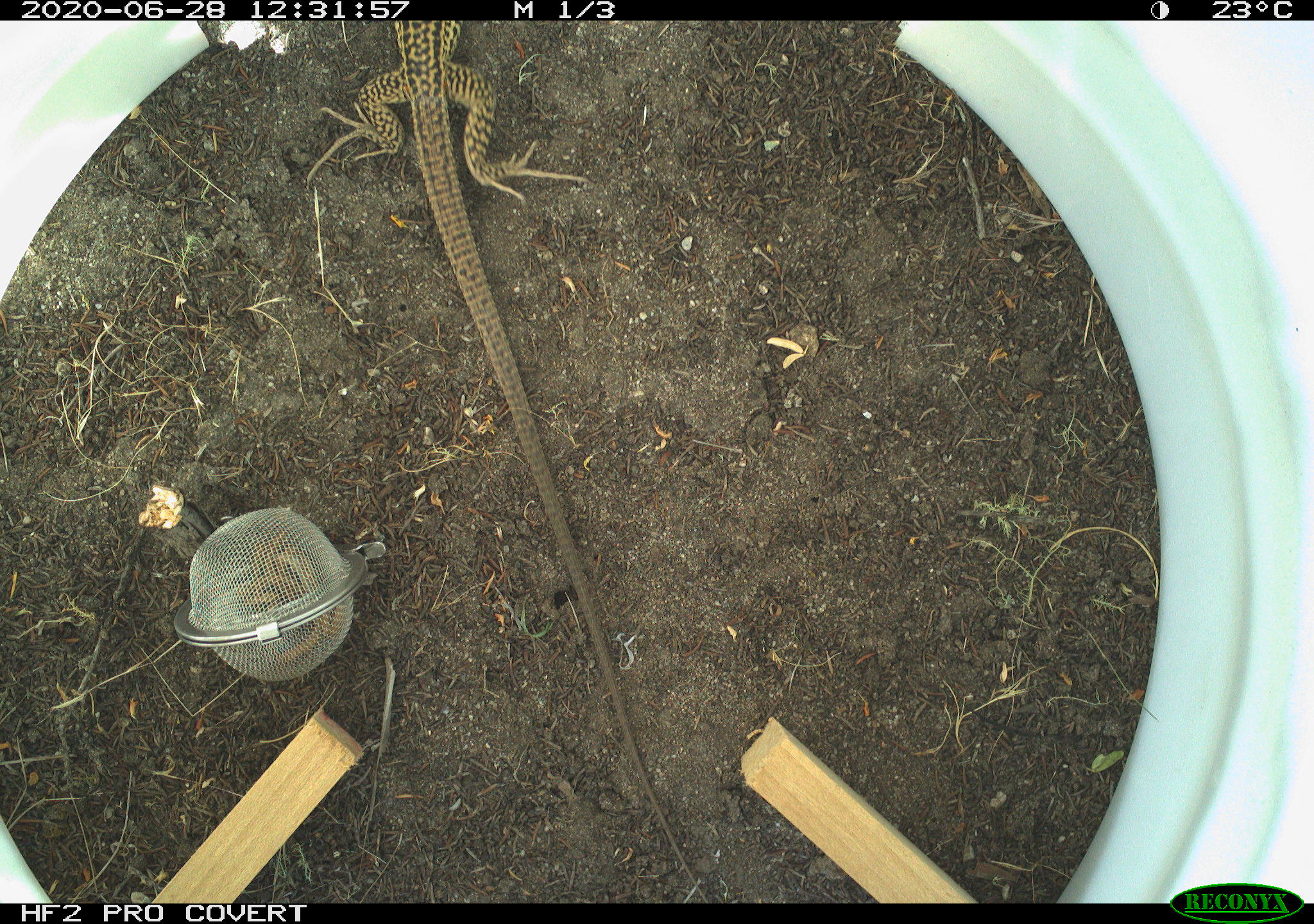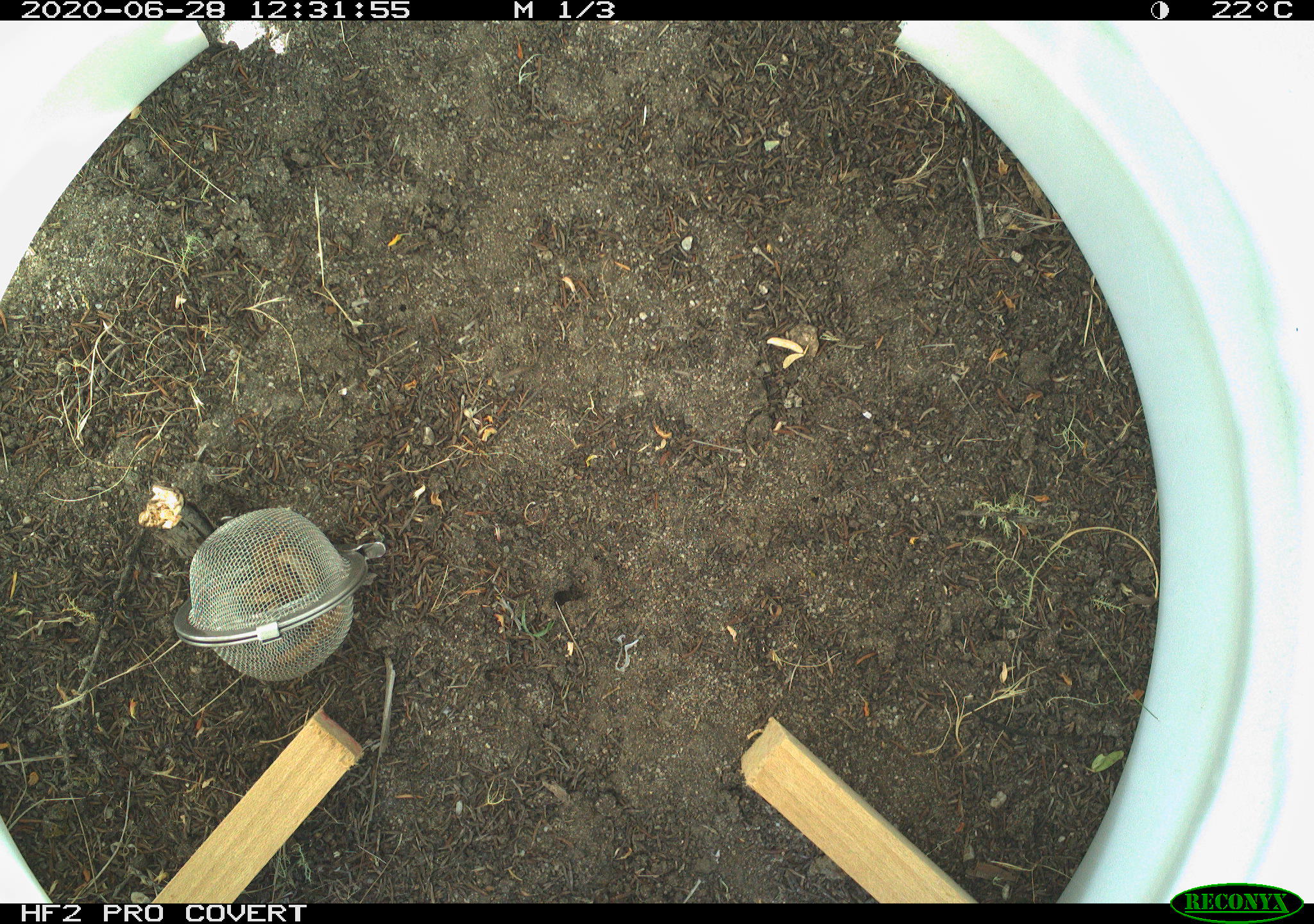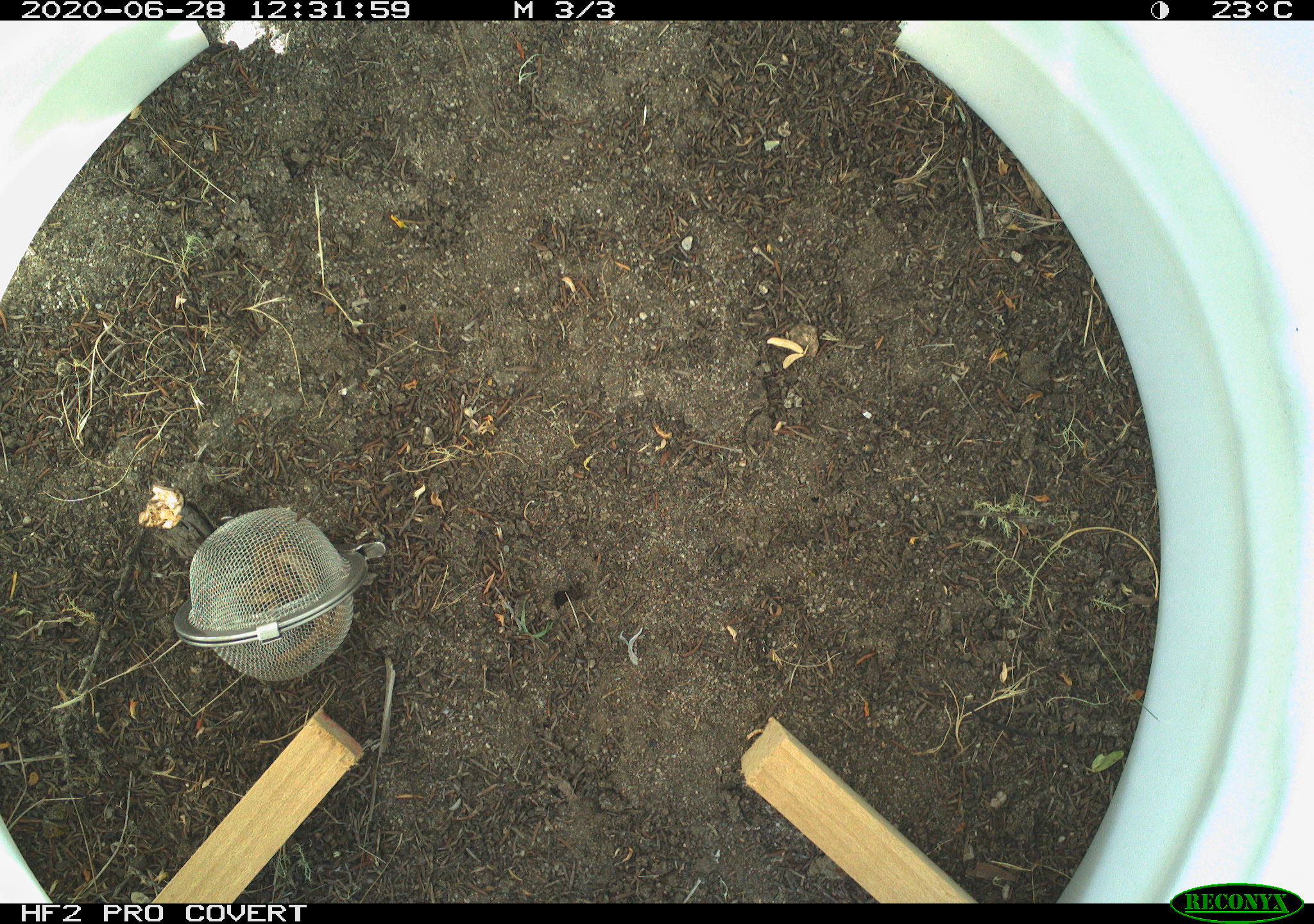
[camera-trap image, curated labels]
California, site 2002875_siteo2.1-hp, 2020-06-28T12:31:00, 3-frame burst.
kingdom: Animalia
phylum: Chordata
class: Reptilia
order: Squamata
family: Teiidae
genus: Aspidoscelis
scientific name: Aspidoscelis tigris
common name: western whiptail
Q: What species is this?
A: Western whiptail (Aspidoscelis tigris).